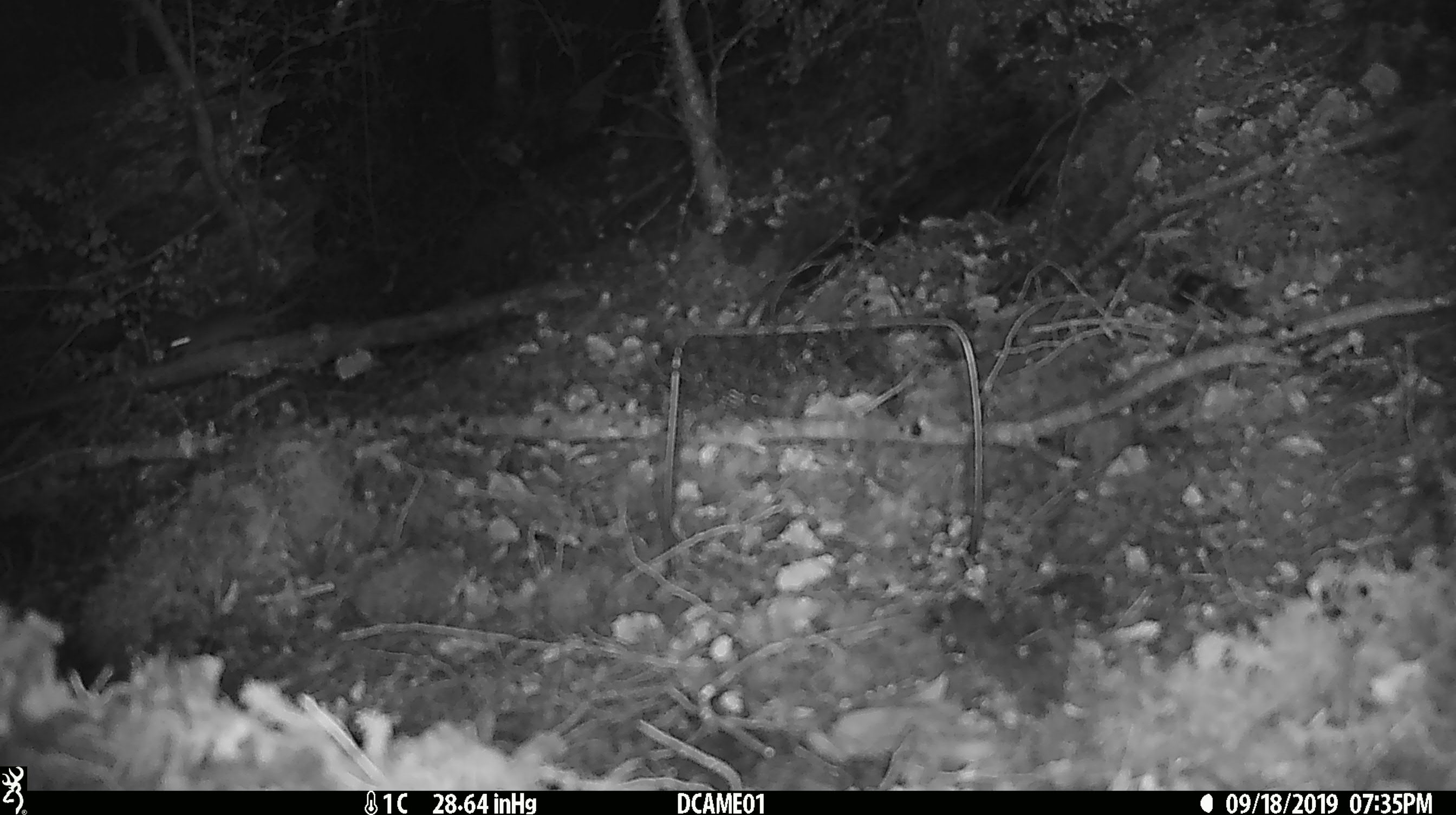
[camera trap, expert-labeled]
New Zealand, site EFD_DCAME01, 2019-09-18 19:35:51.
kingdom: Animalia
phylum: Chordata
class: Mammalia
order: Rodentia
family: Muridae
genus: Mus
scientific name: Mus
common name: mouse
Mouse (Mus).